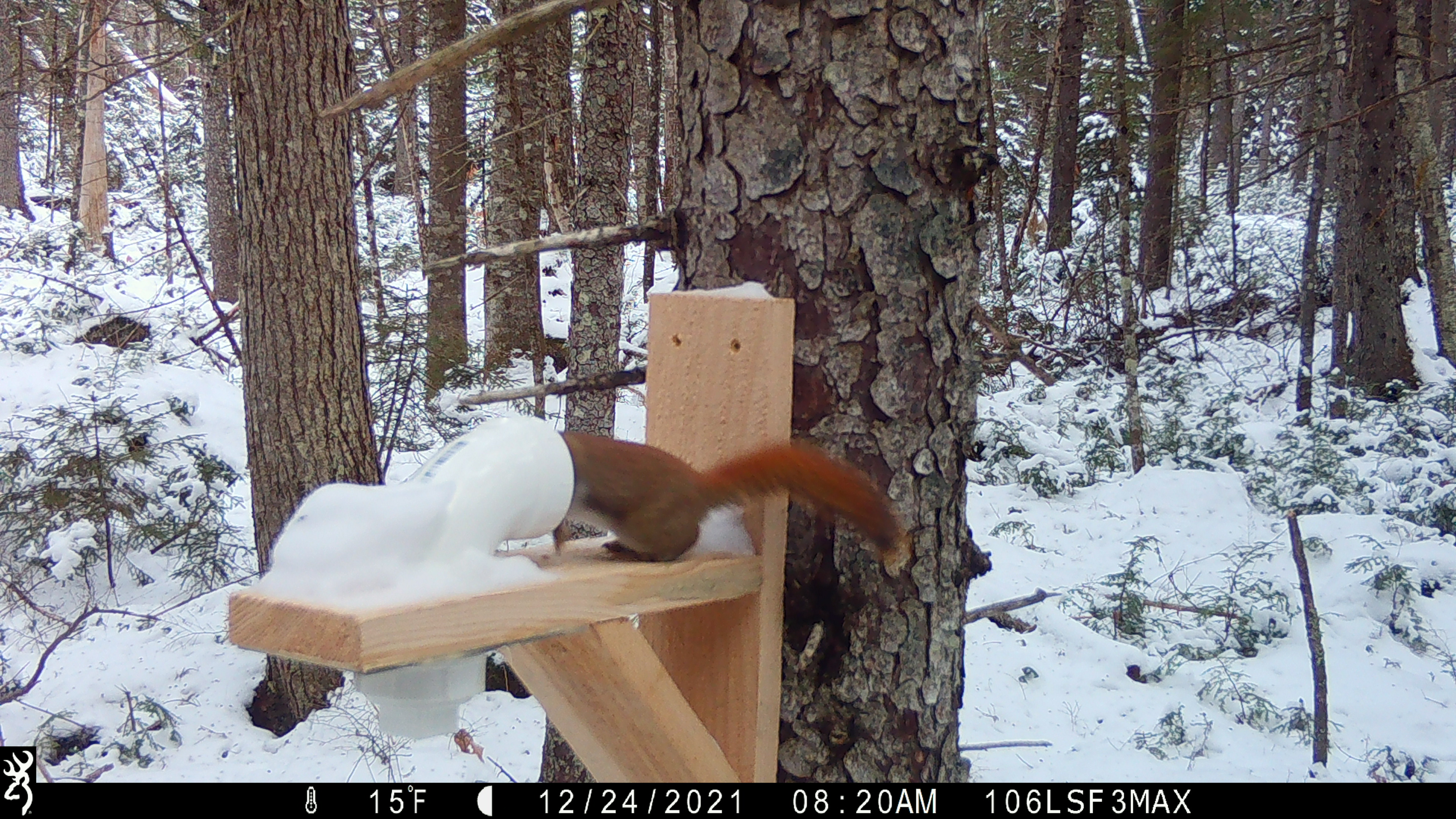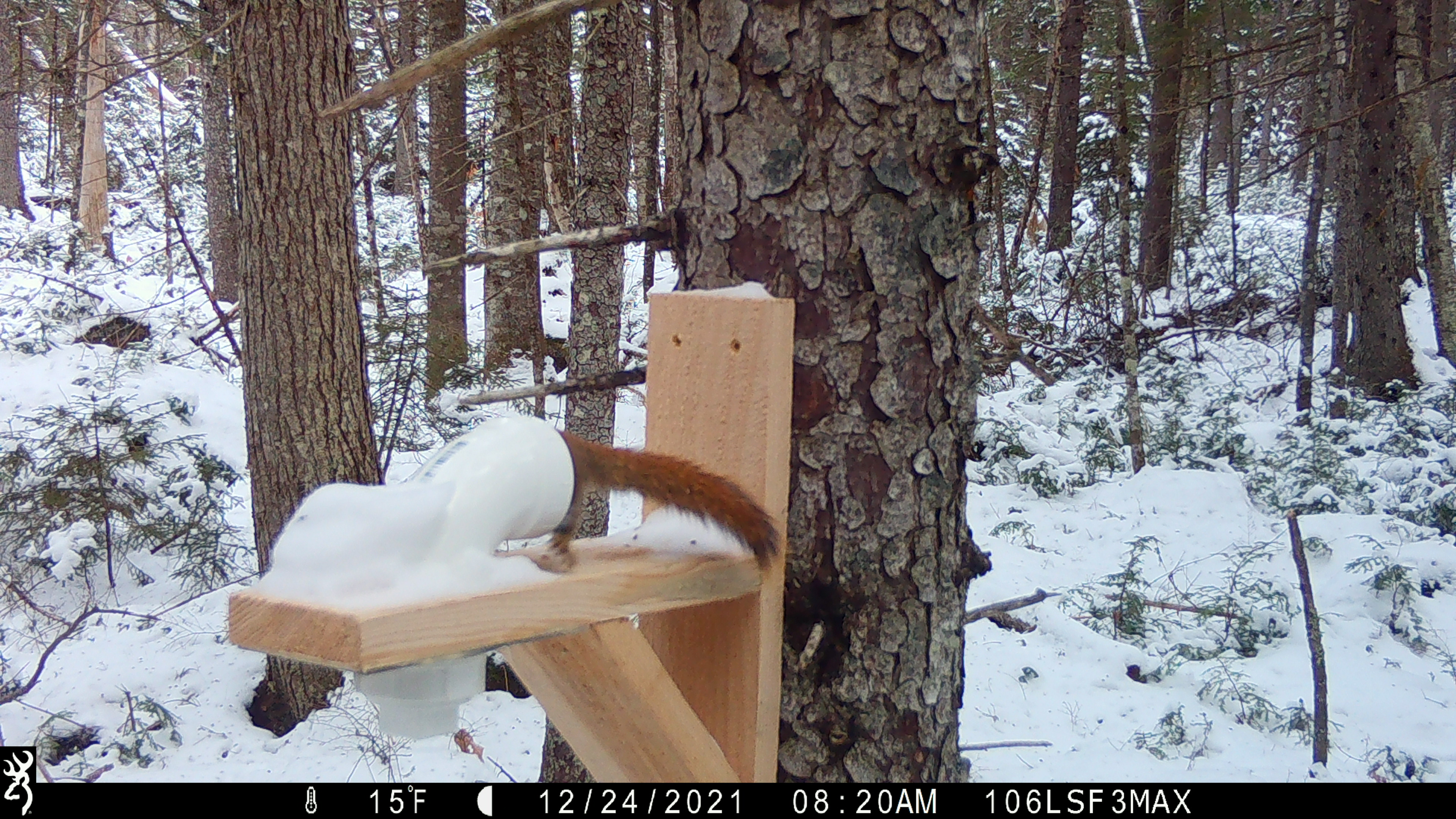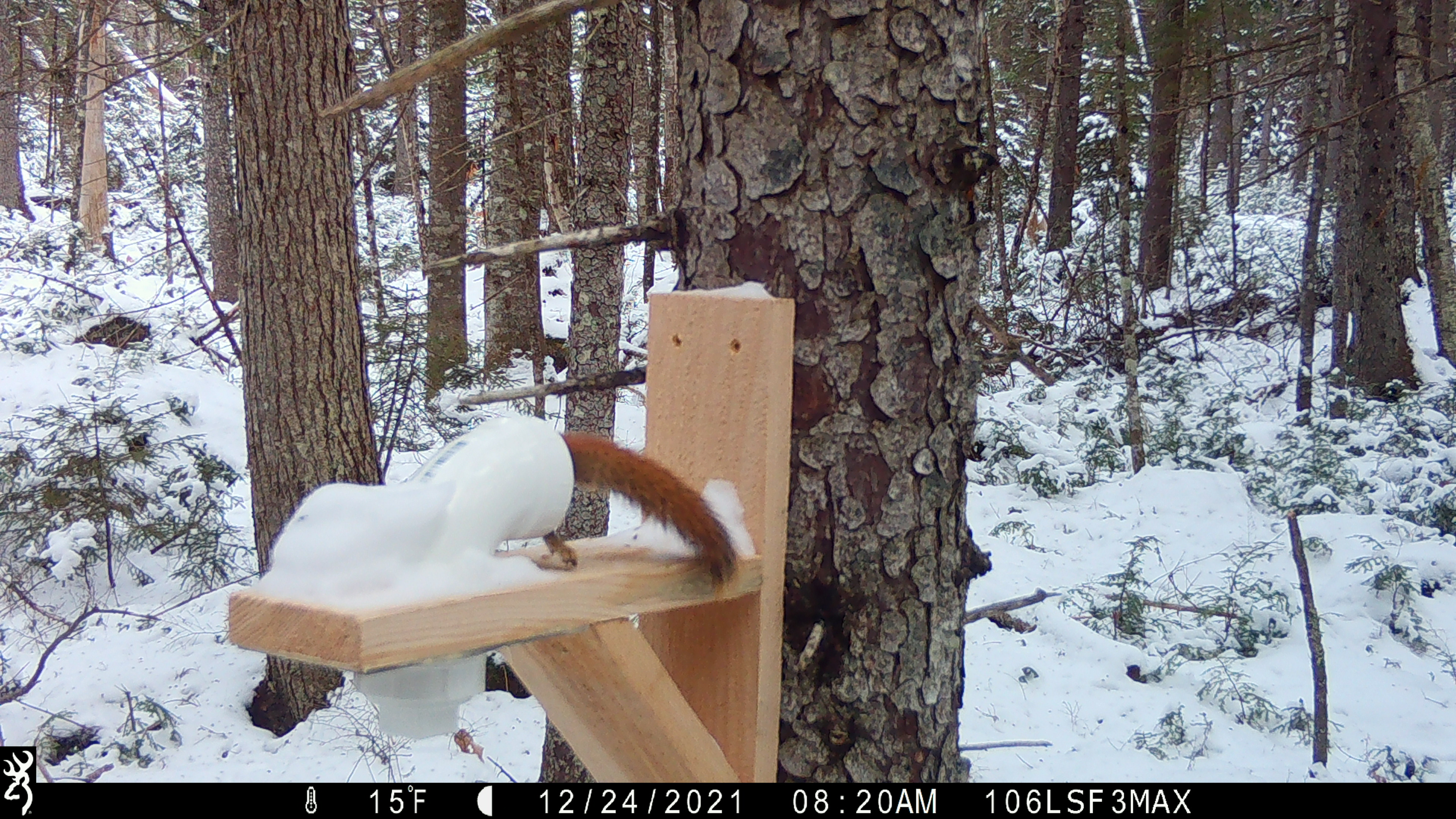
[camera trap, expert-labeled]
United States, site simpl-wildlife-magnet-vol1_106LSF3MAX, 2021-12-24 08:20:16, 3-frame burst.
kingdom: Animalia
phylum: Chordata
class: Mammalia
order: Rodentia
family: Sciuridae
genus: Tamiasciurus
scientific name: Tamiasciurus hudsonicus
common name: red squirrel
Red squirrel (Tamiasciurus hudsonicus).